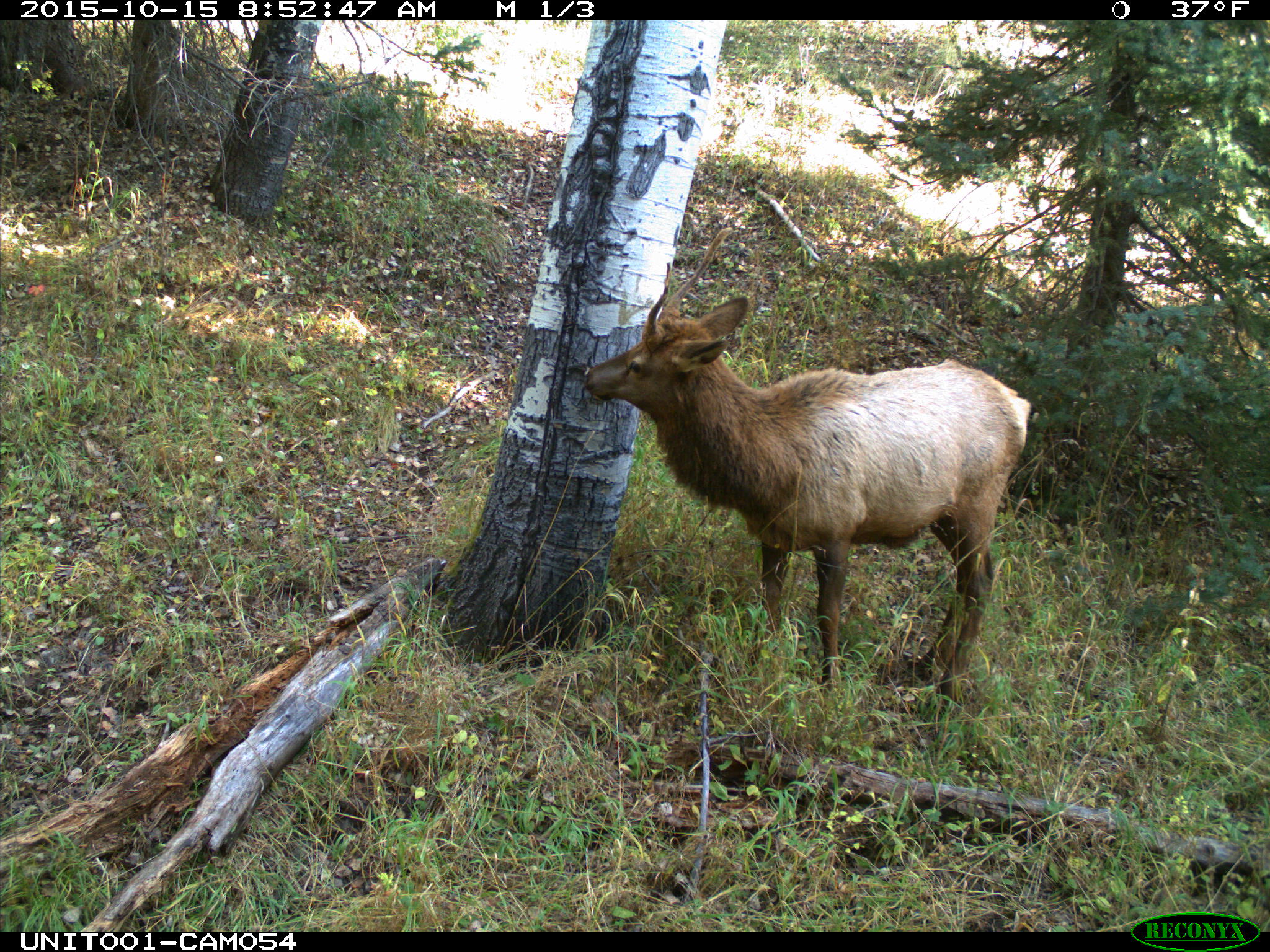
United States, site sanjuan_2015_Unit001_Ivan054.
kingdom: Animalia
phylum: Chordata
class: Mammalia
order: Artiodactyla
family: Cervidae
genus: Cervus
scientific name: Cervus elaphus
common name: red deer